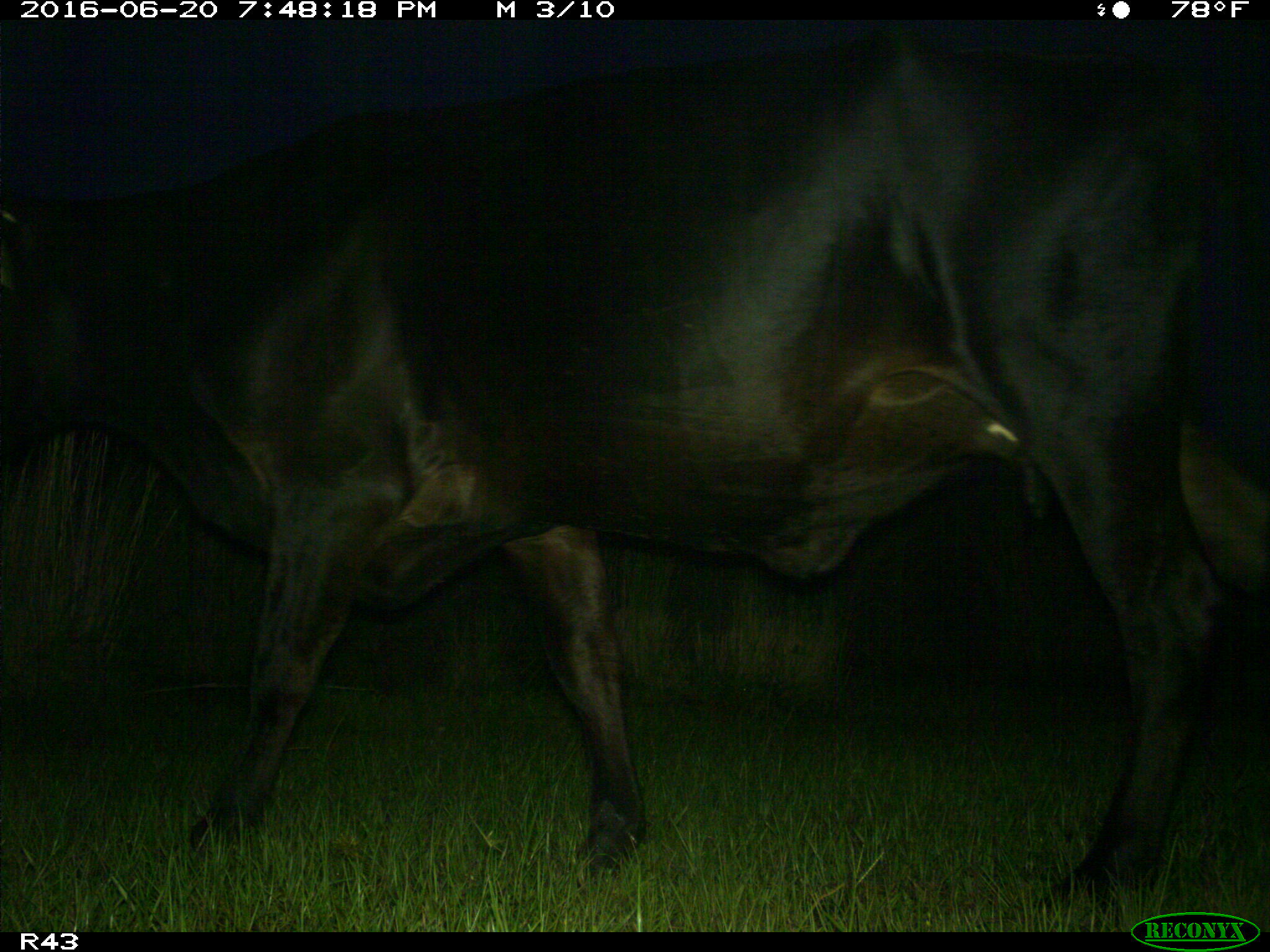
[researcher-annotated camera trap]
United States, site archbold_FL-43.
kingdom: Animalia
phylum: Chordata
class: Mammalia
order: Artiodactyla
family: Bovidae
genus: Bos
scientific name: Bos taurus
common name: domestic cow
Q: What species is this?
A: Bos taurus (domestic cow).